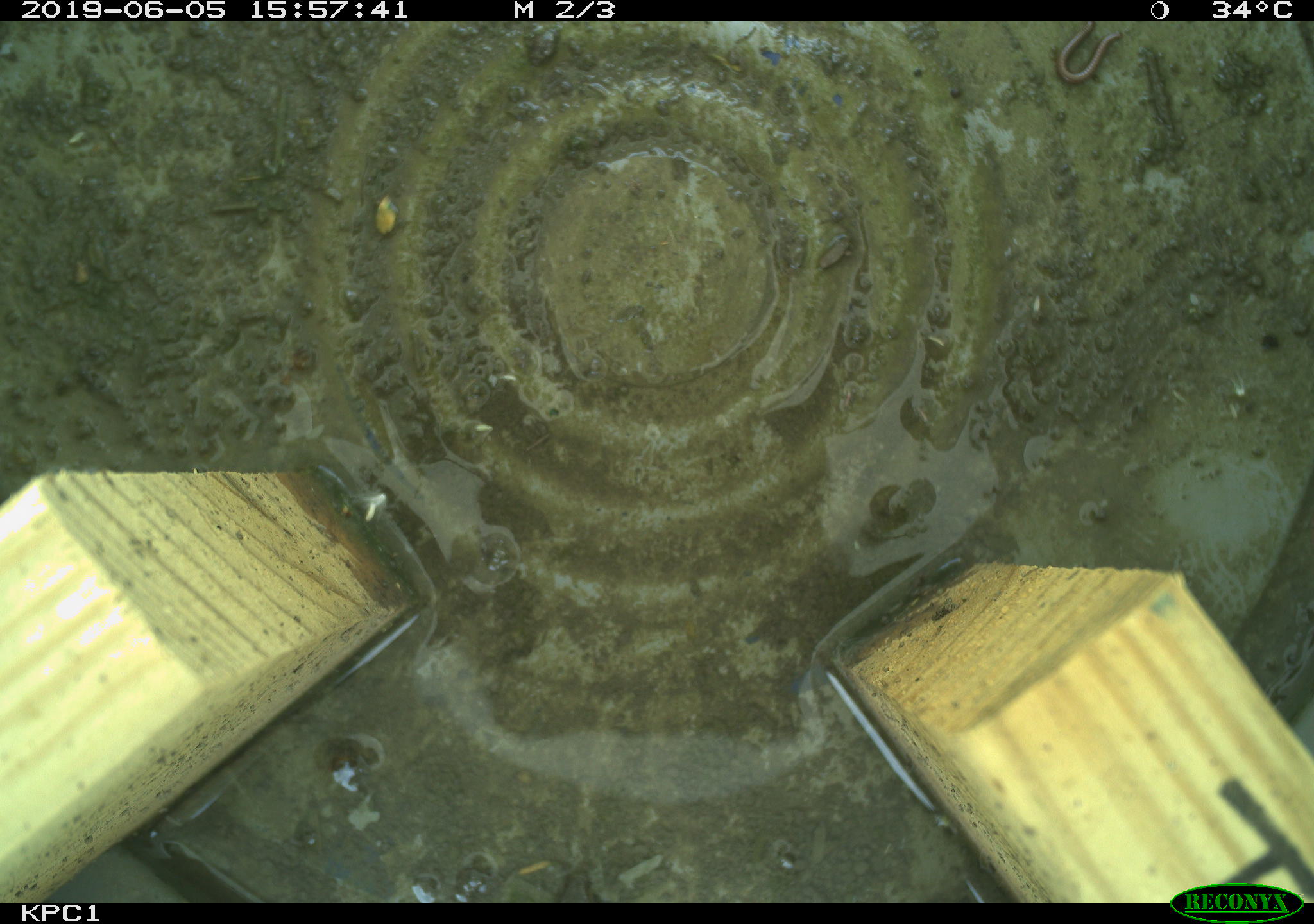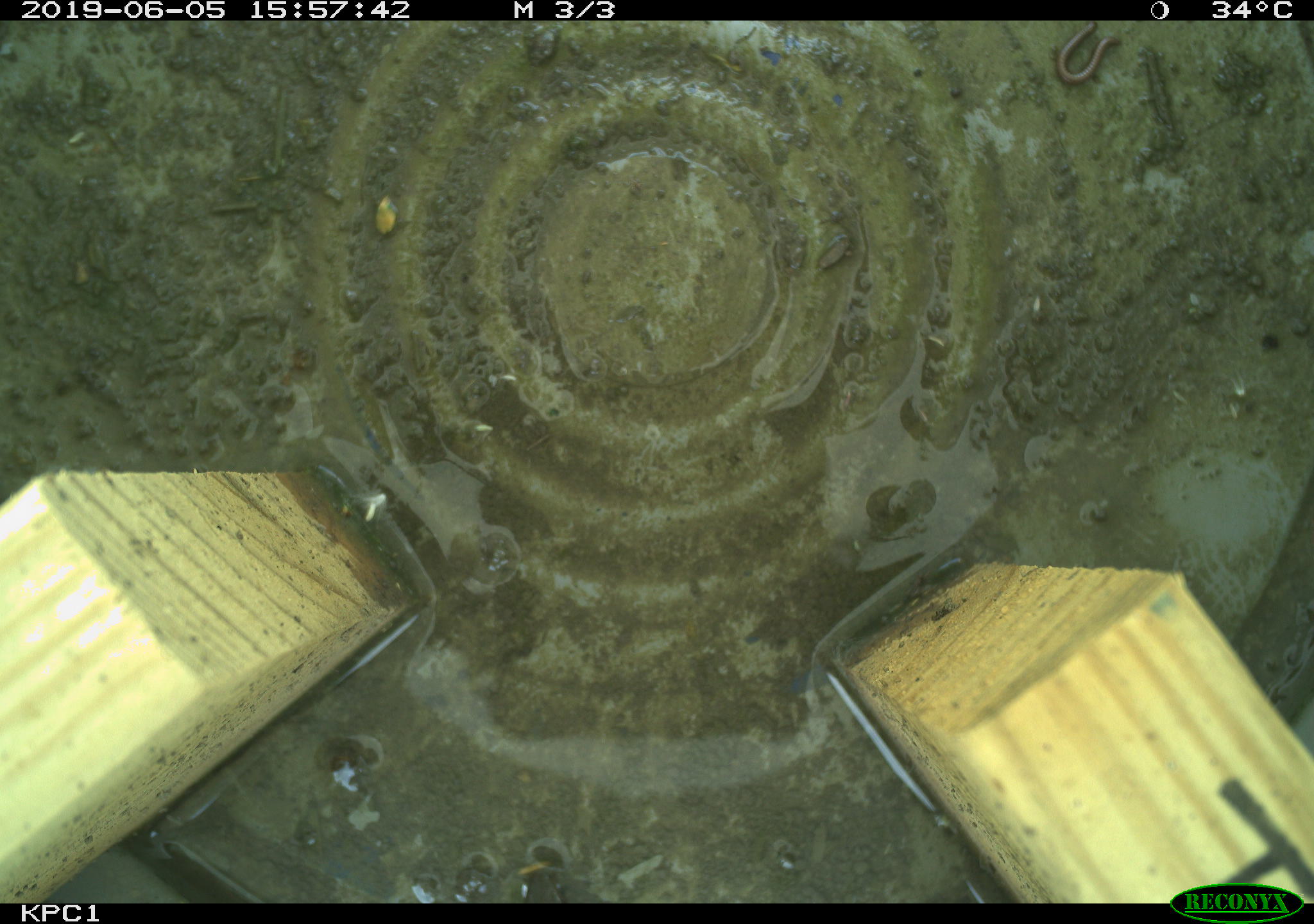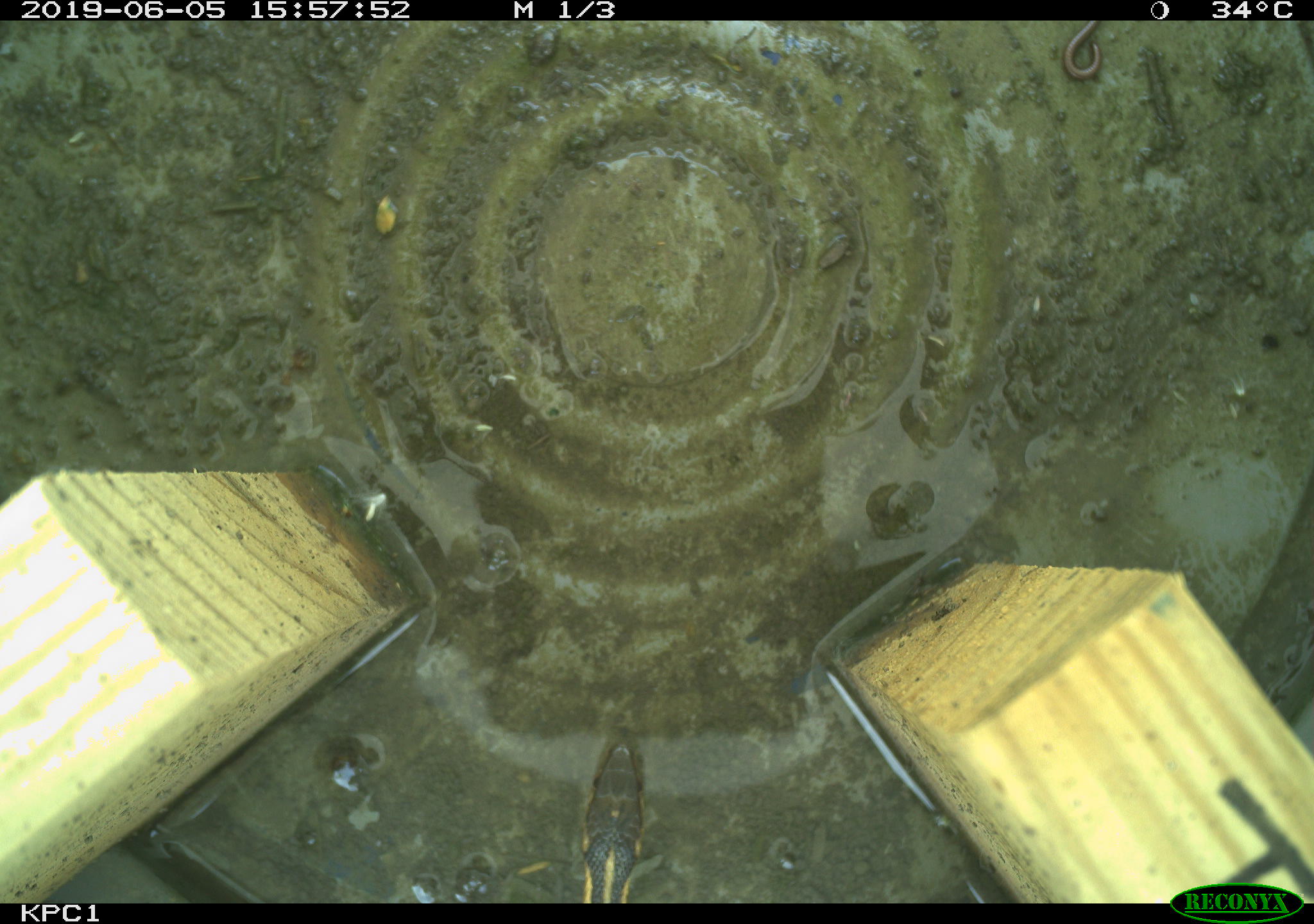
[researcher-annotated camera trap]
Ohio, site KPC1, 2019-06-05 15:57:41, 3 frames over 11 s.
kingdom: Animalia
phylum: Chordata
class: Reptilia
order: Squamata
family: Colubridae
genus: Thamnophis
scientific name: Thamnophis sirtalis sirtalis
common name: eastern gartersnake